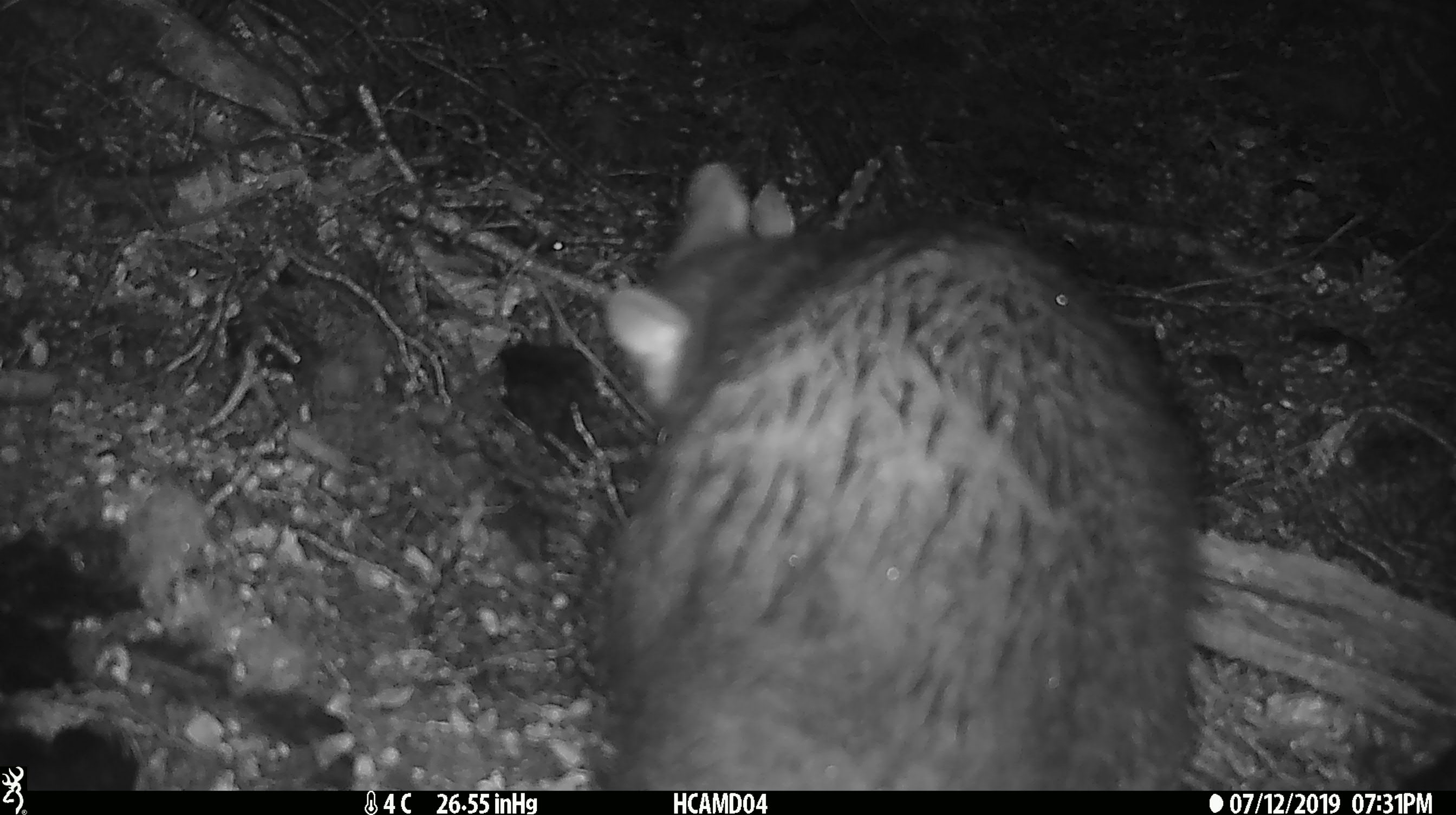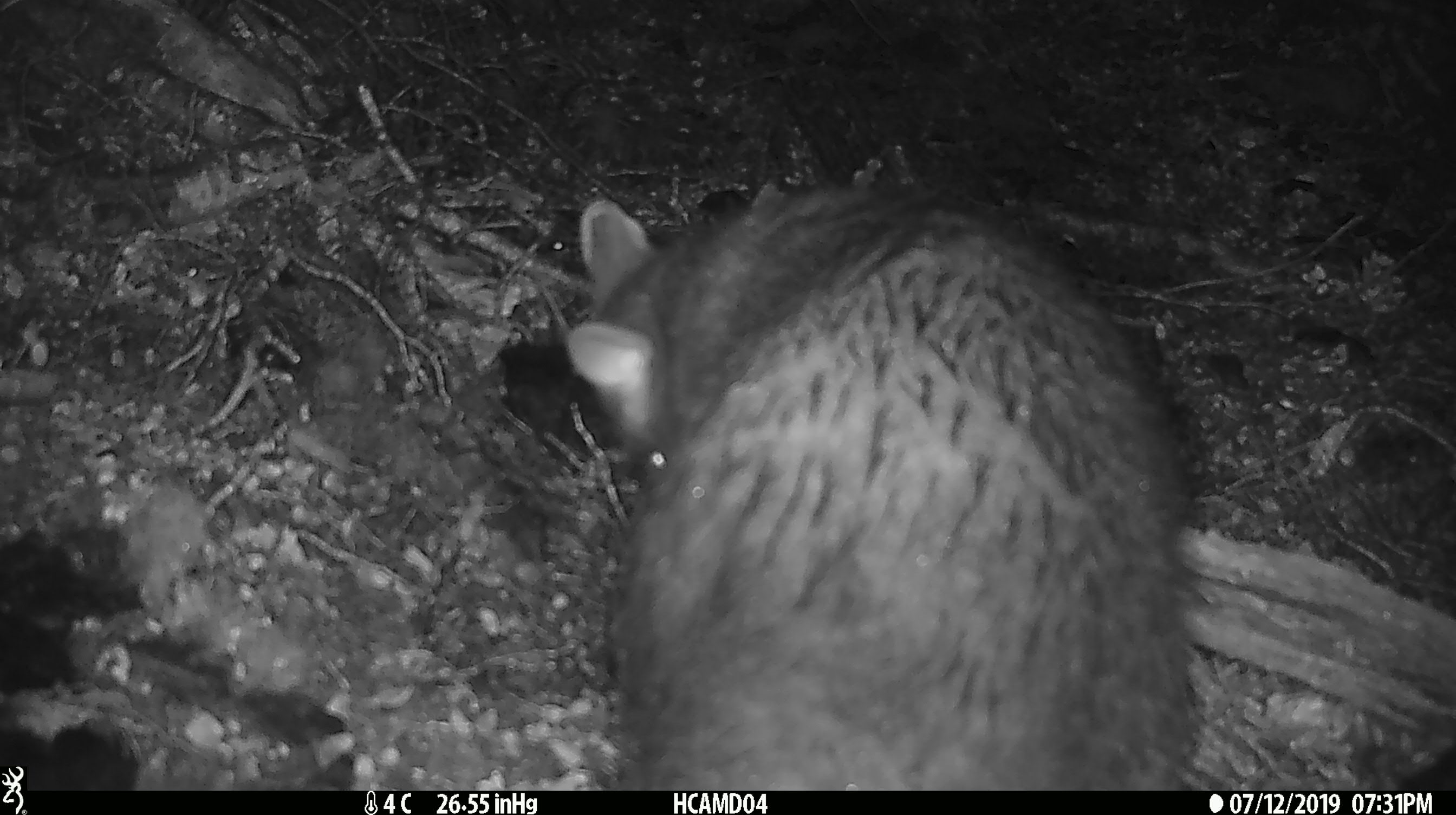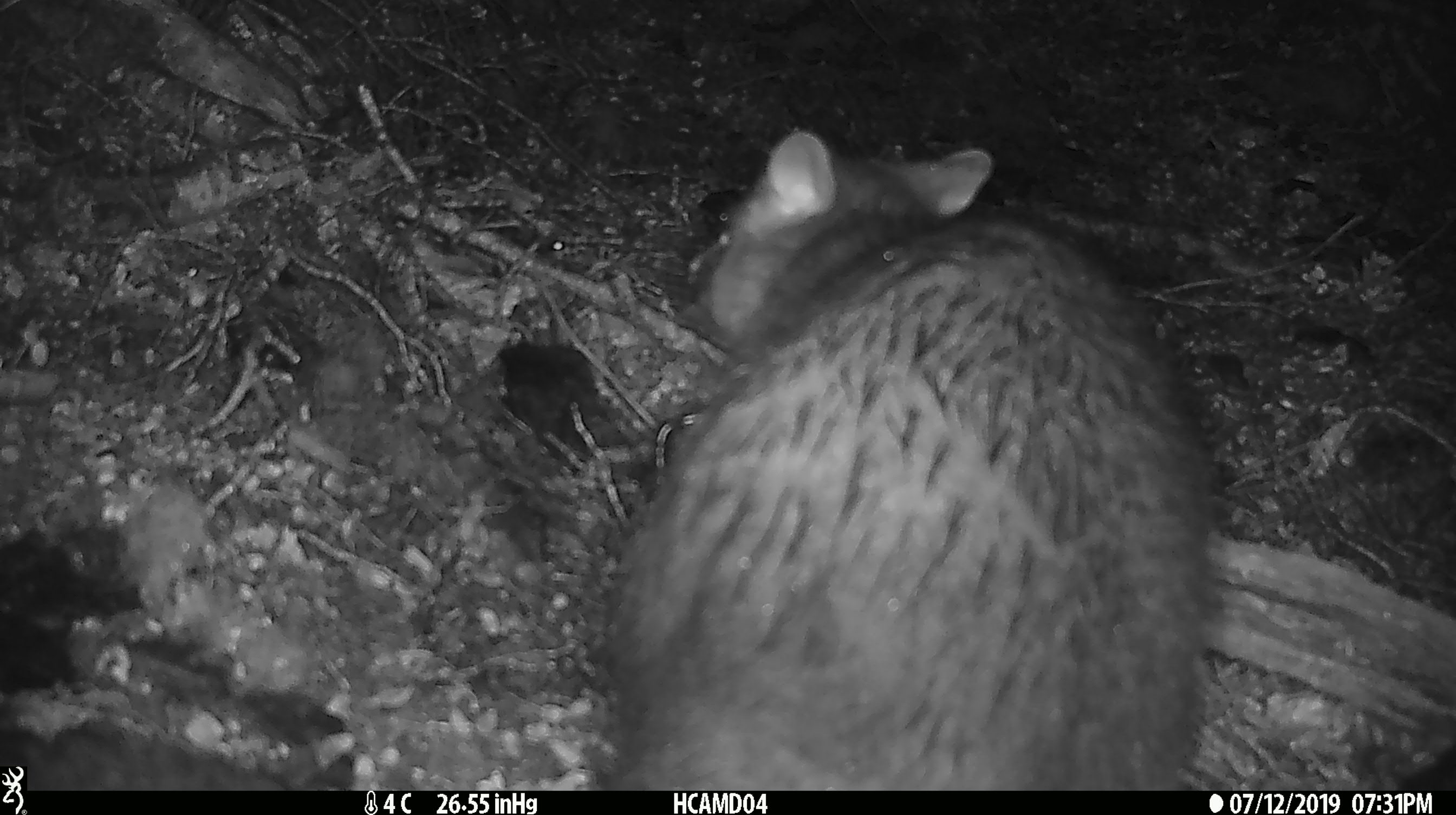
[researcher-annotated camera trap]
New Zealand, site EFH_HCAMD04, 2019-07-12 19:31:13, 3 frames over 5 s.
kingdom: Animalia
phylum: Chordata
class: Mammalia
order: Diprotodontia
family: Phalangeridae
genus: Trichosurus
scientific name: Trichosurus vulpecula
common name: common brushtail possum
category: possum